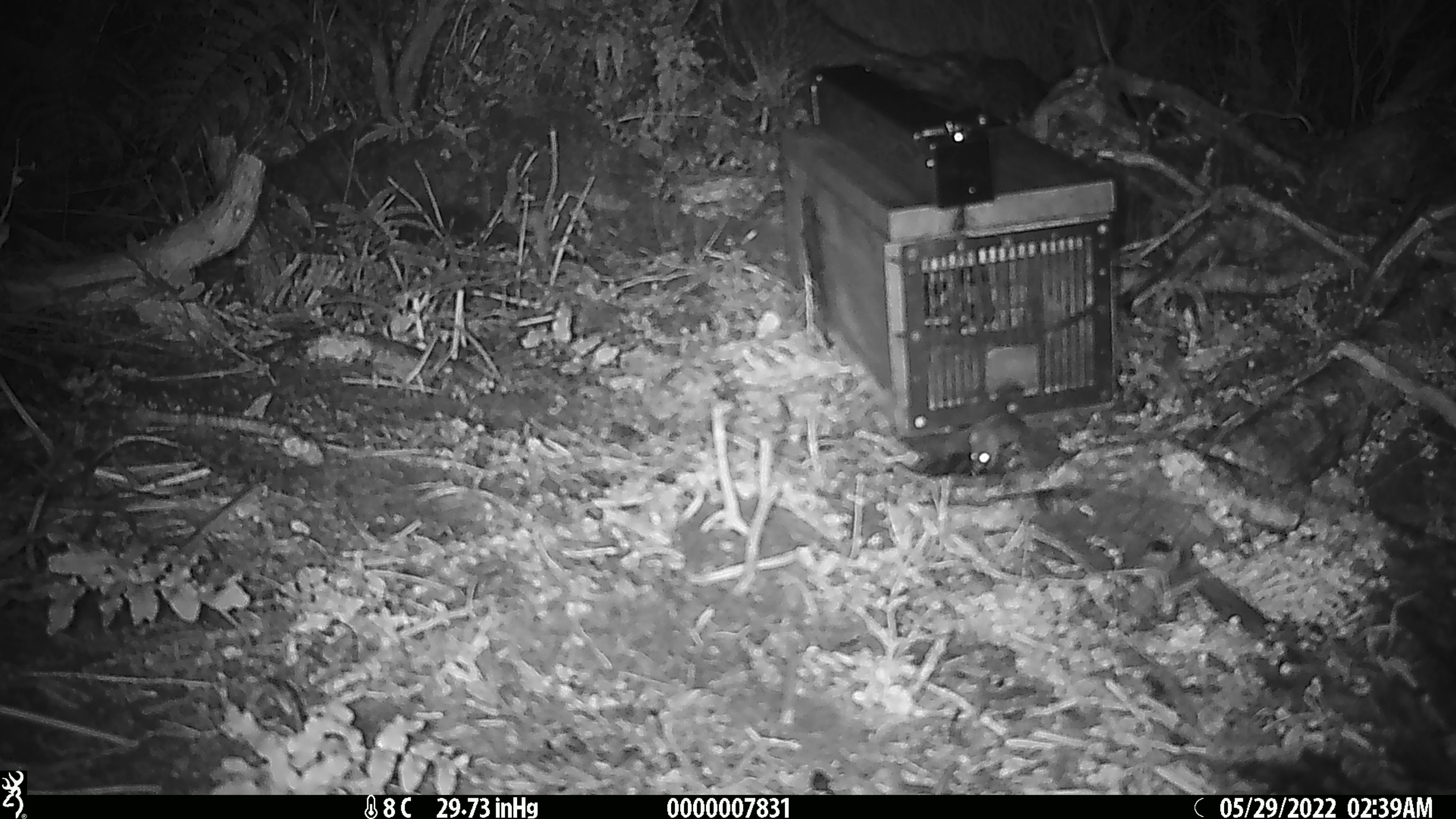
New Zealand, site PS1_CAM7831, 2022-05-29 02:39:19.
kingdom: Animalia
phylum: Chordata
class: Mammalia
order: Rodentia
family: Muridae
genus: Mus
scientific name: Mus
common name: mouse